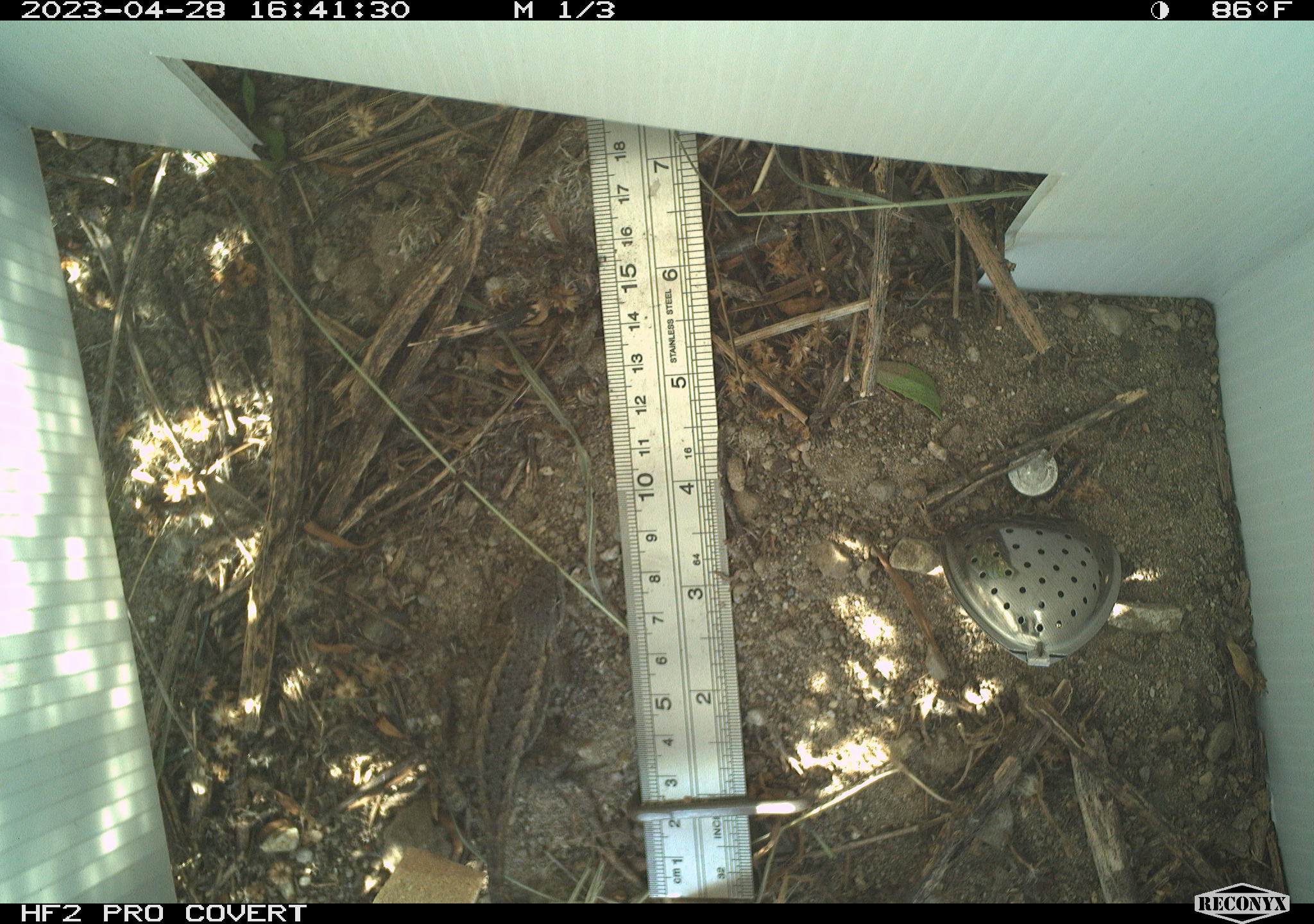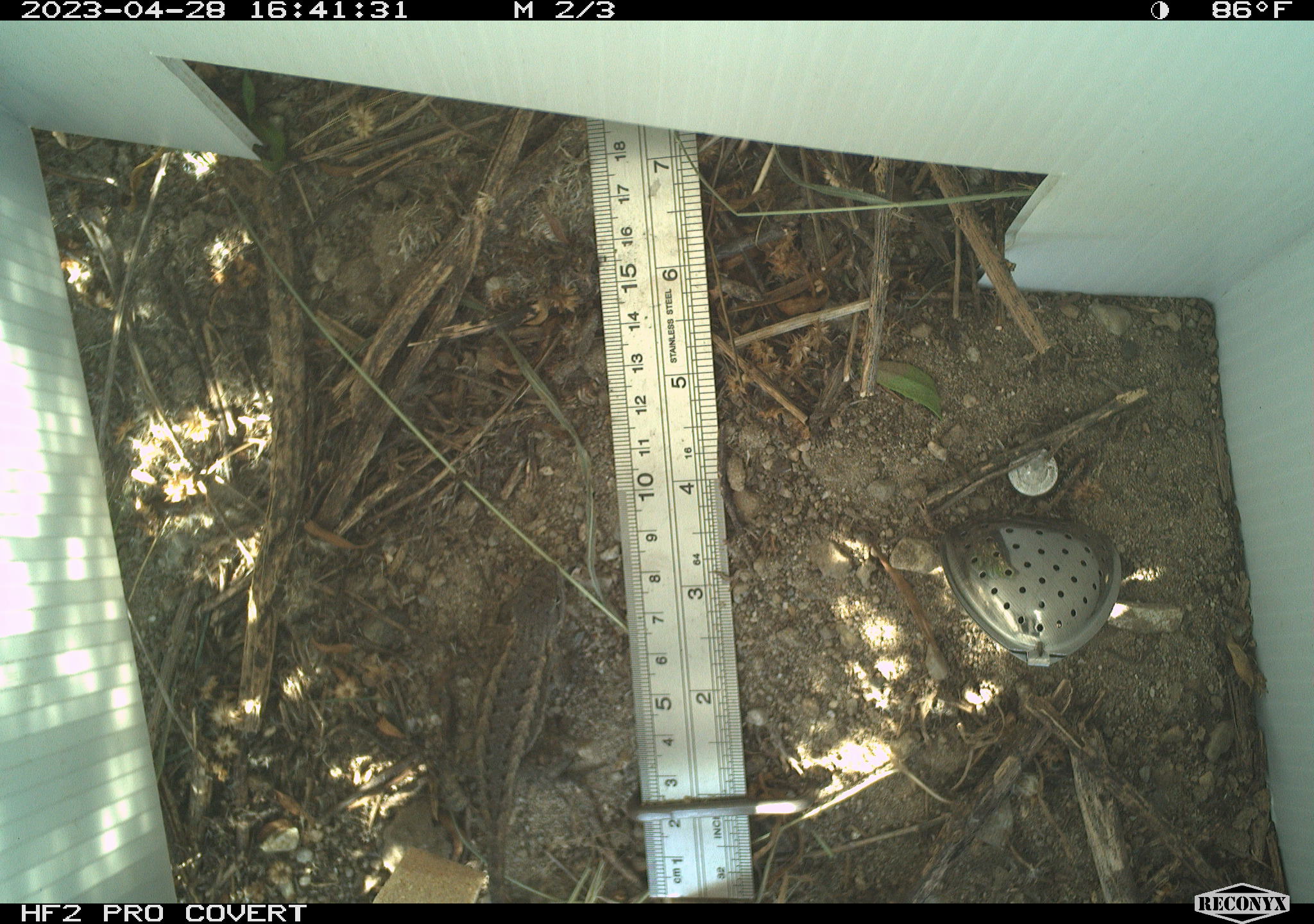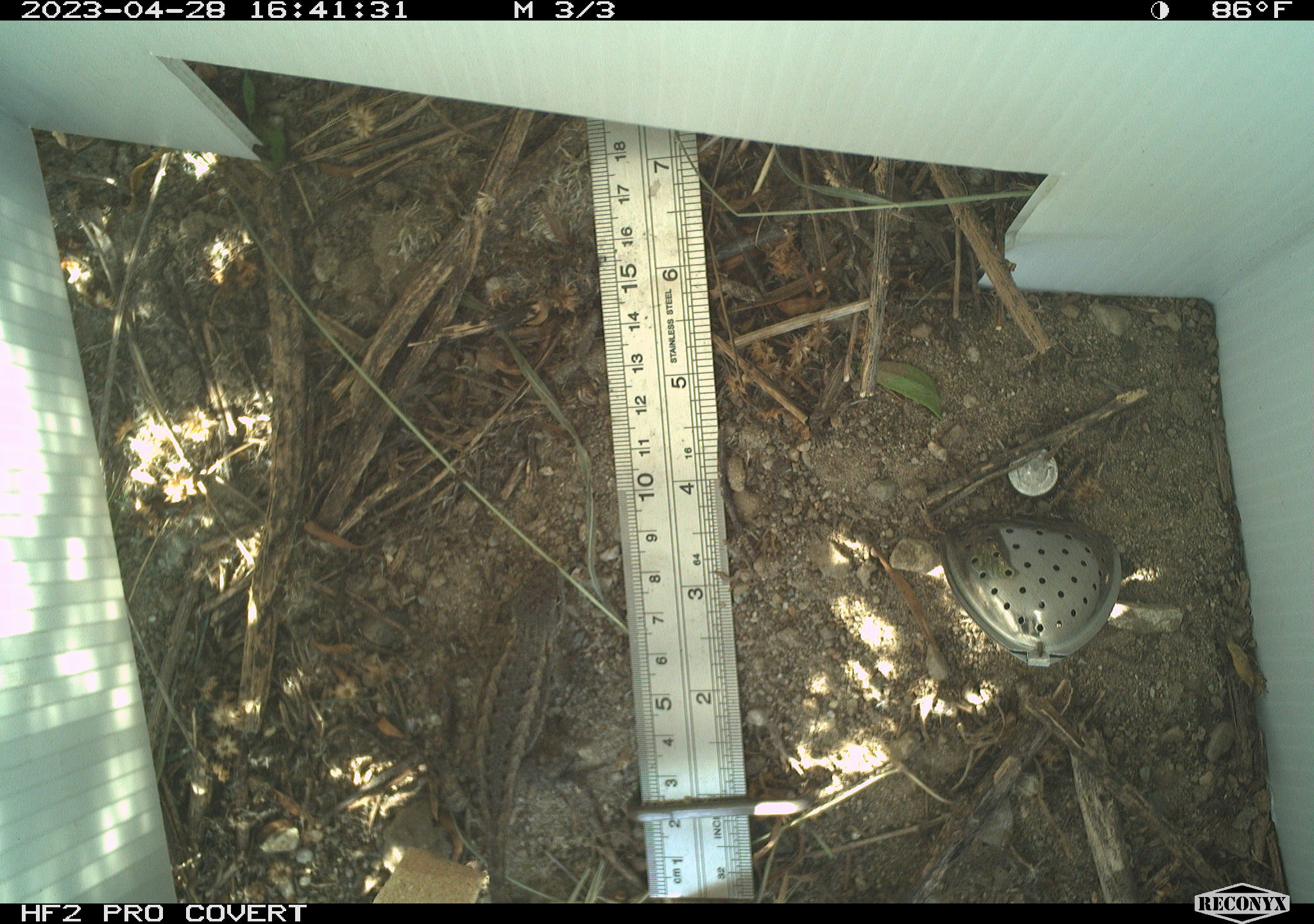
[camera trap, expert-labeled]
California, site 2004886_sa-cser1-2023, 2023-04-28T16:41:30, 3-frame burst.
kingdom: Animalia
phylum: Chordata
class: Reptilia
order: Squamata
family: Phrynosomatidae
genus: Sceloporus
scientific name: Sceloporus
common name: spiny lizards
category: sceloporus species